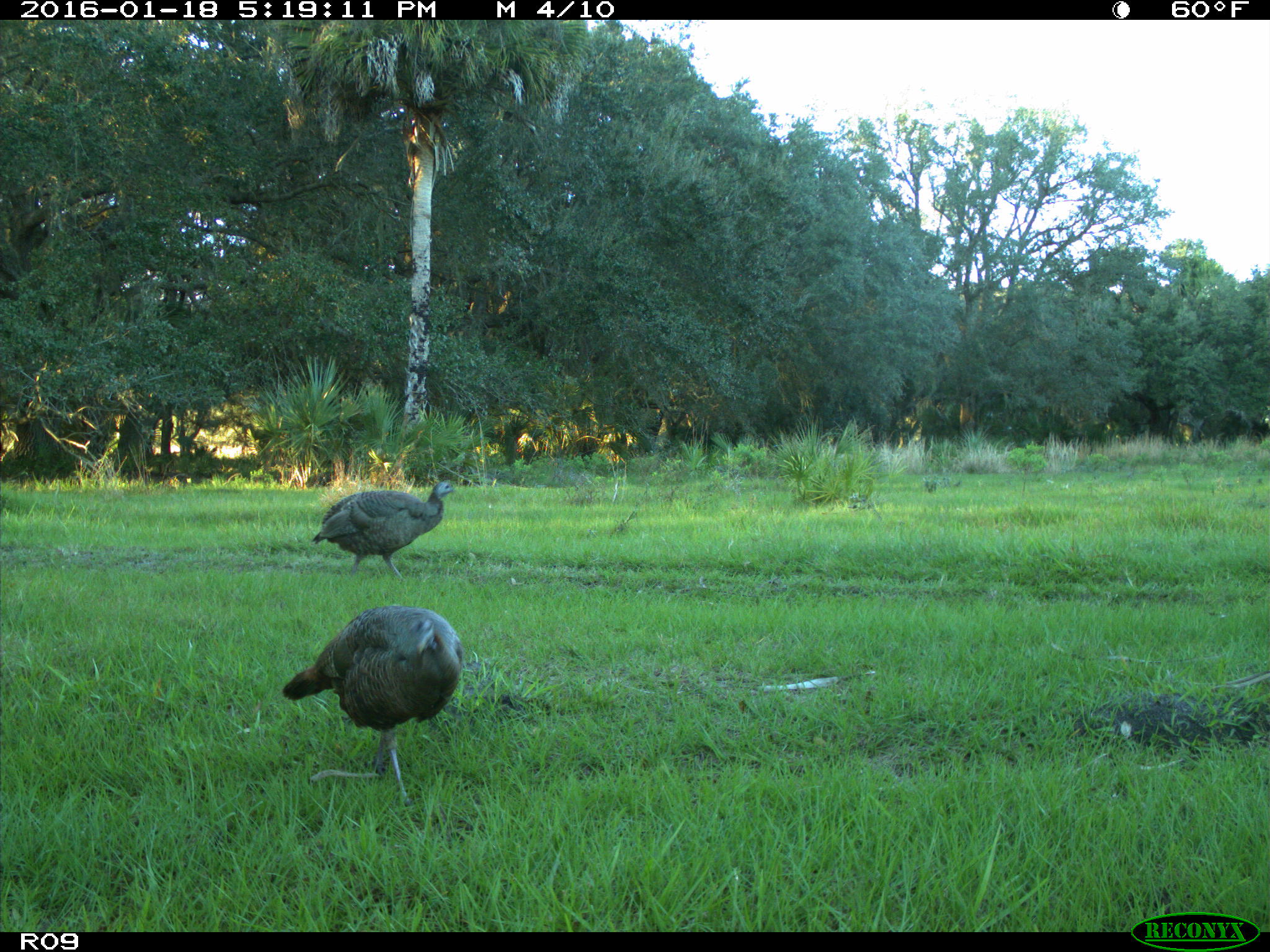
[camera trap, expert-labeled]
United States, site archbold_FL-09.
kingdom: Animalia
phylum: Chordata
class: Aves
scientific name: Aves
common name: birds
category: unidentified bird